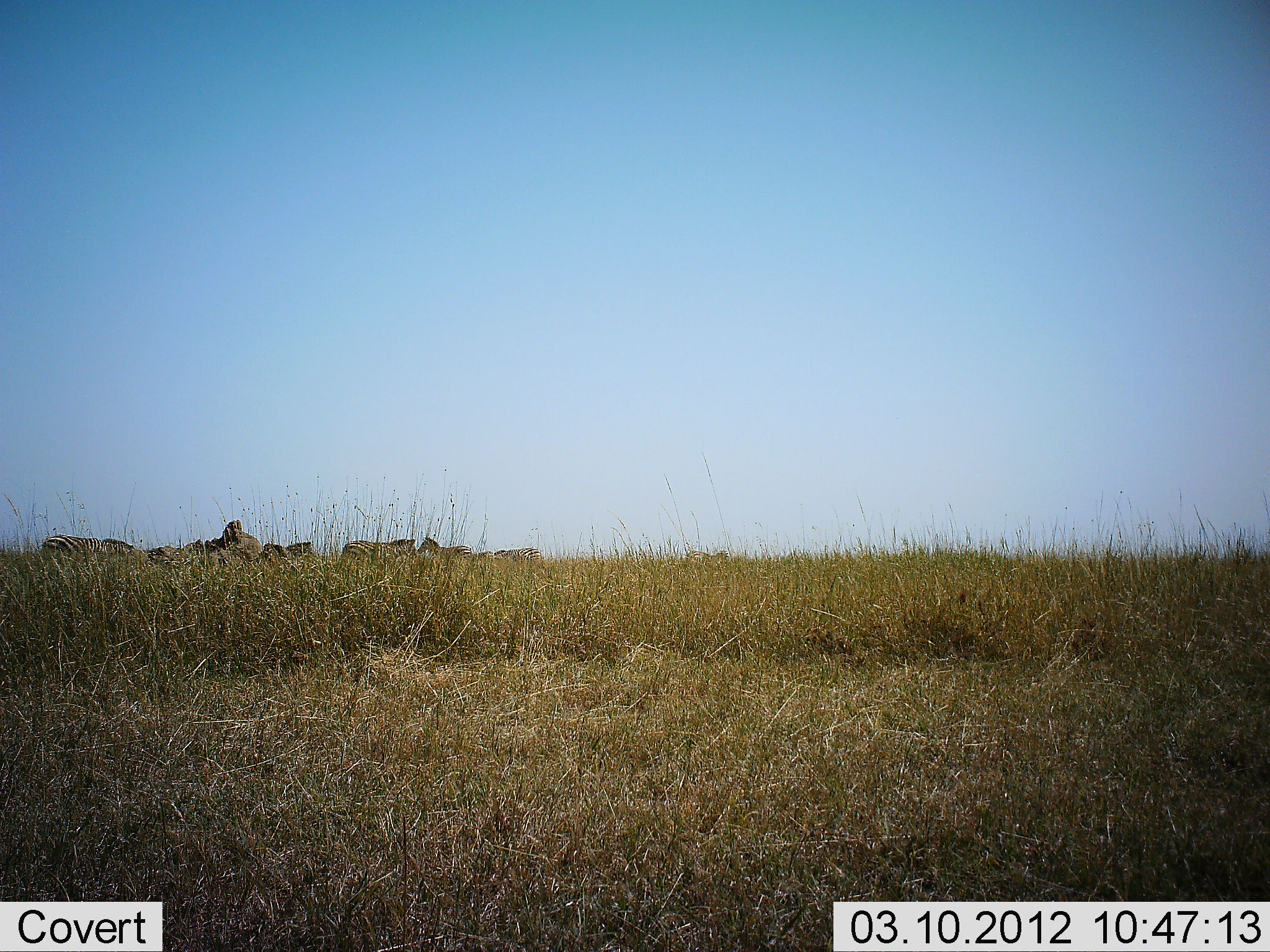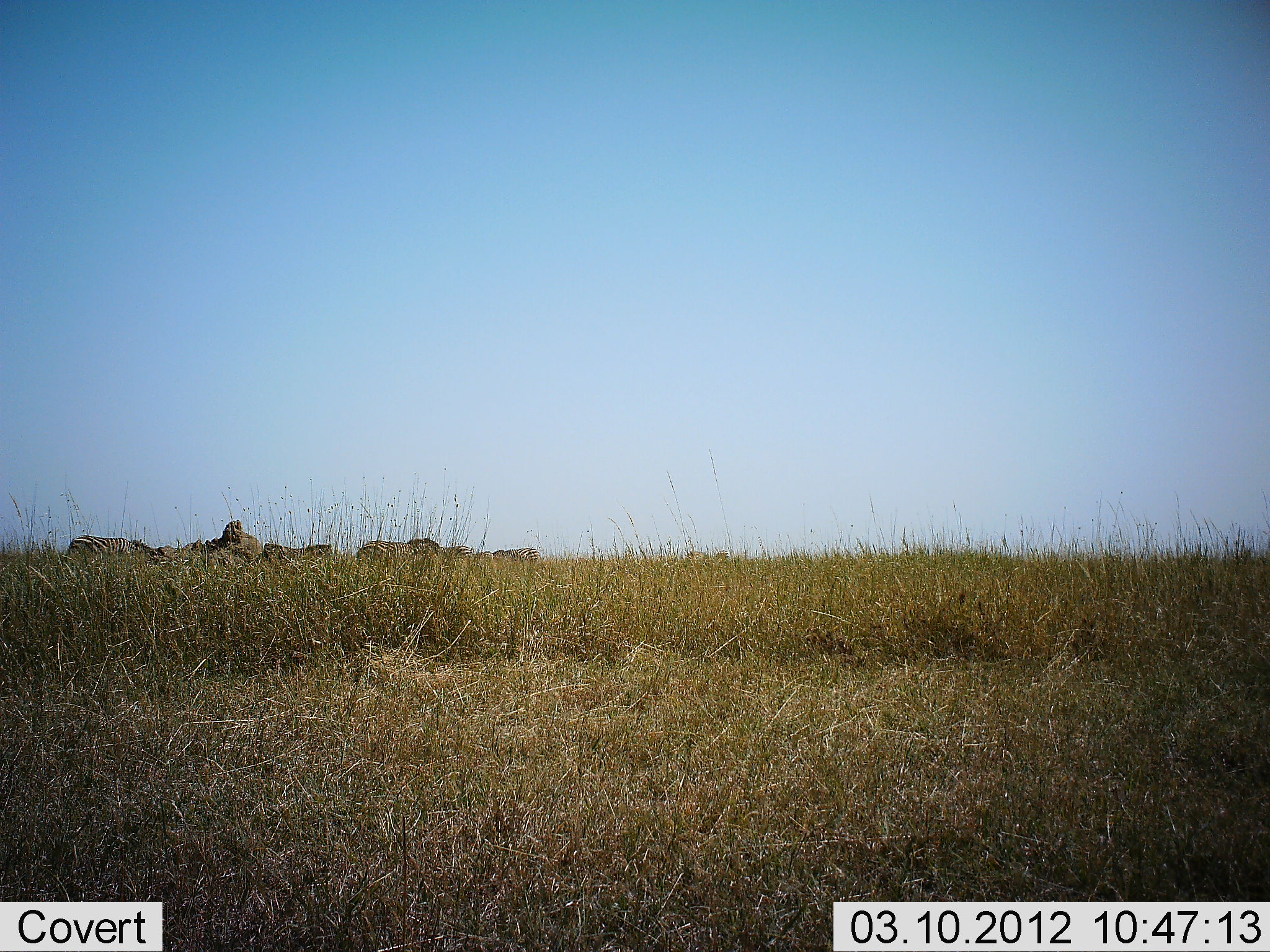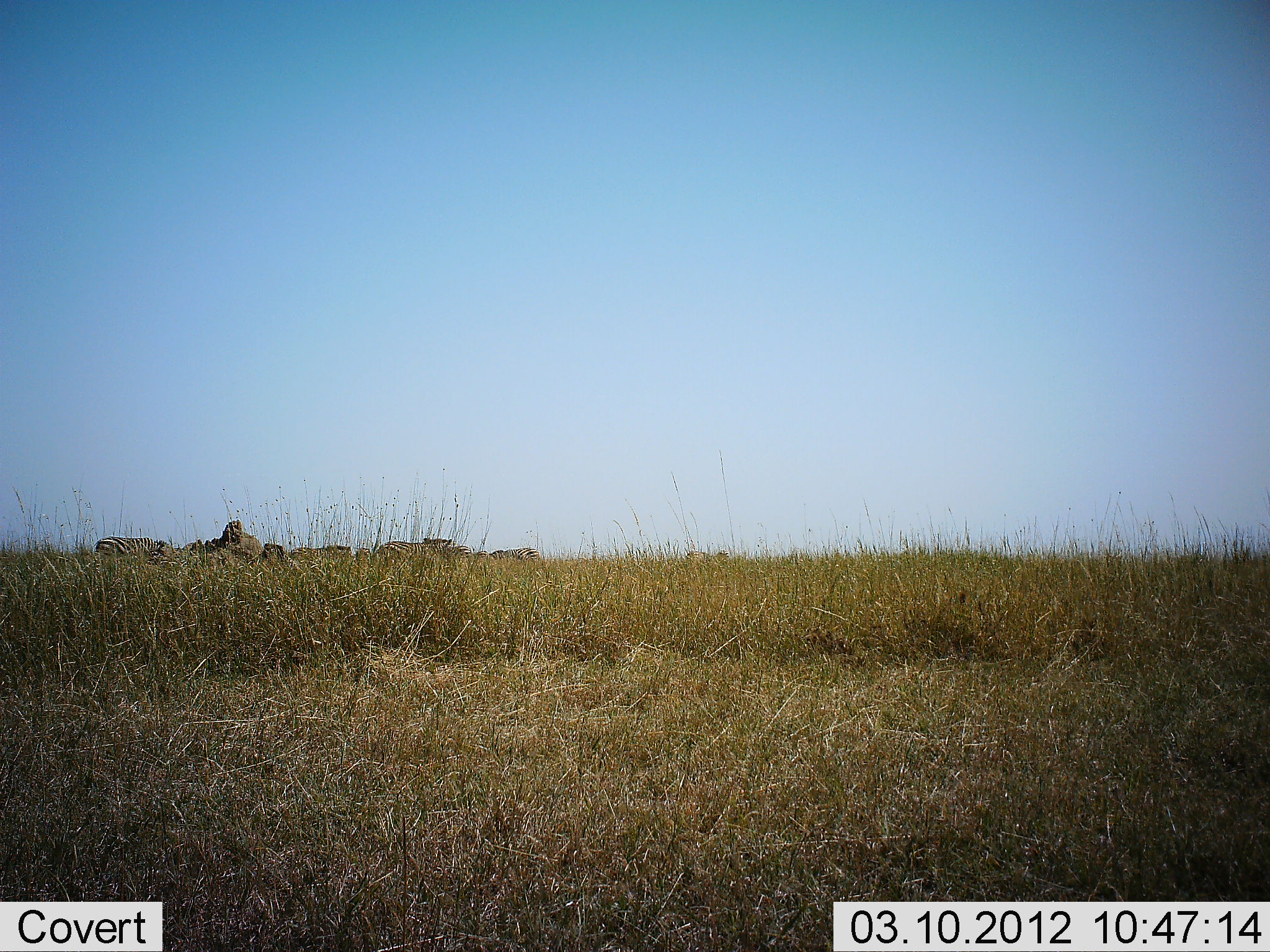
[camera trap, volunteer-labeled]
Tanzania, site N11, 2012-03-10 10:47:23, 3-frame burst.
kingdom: Animalia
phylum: Chordata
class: Mammalia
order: Perissodactyla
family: Equidae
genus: Equus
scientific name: Equus quagga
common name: plains zebra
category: zebra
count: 5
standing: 19%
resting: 0%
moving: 88%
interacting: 0%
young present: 0%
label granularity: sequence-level